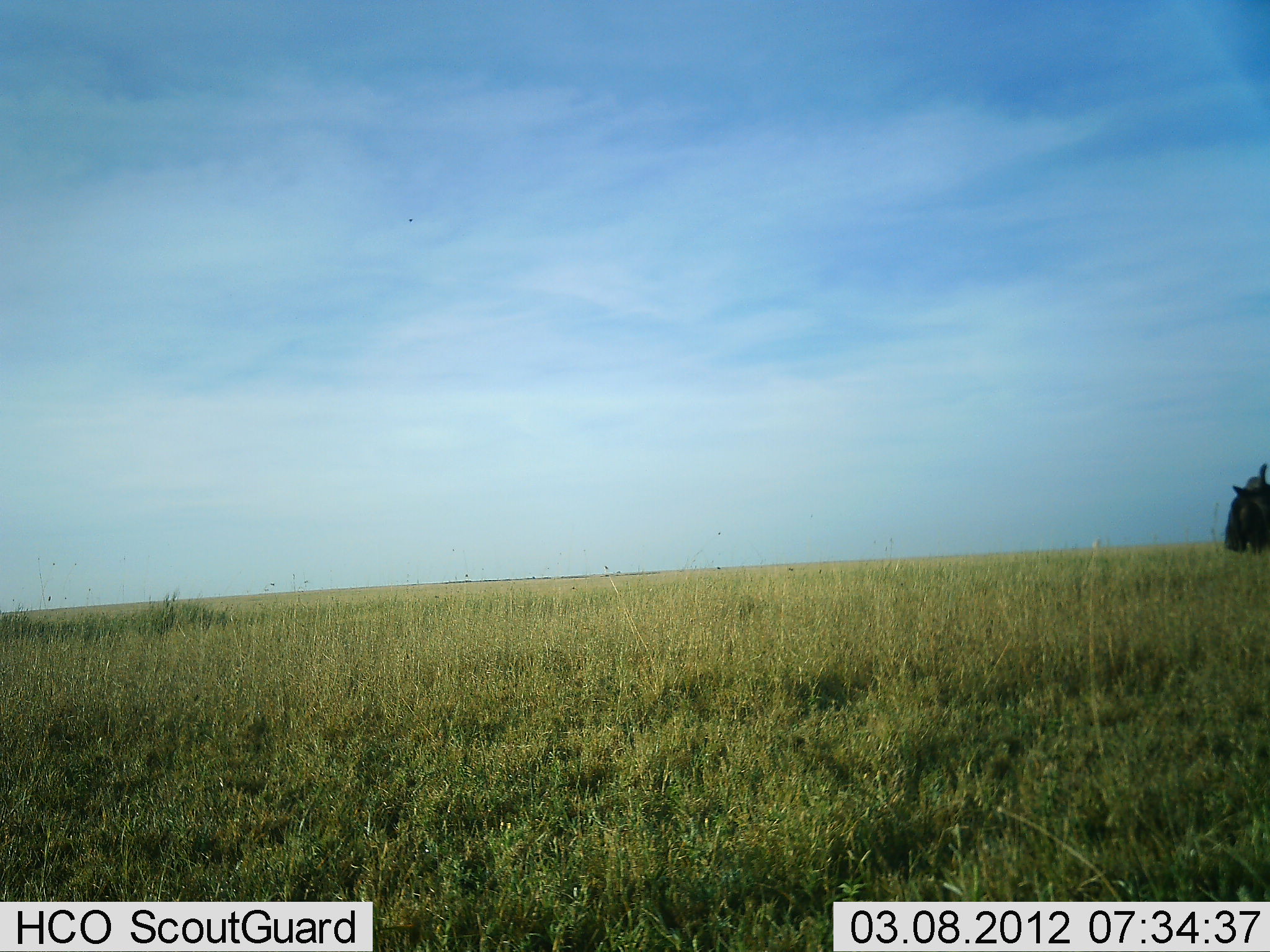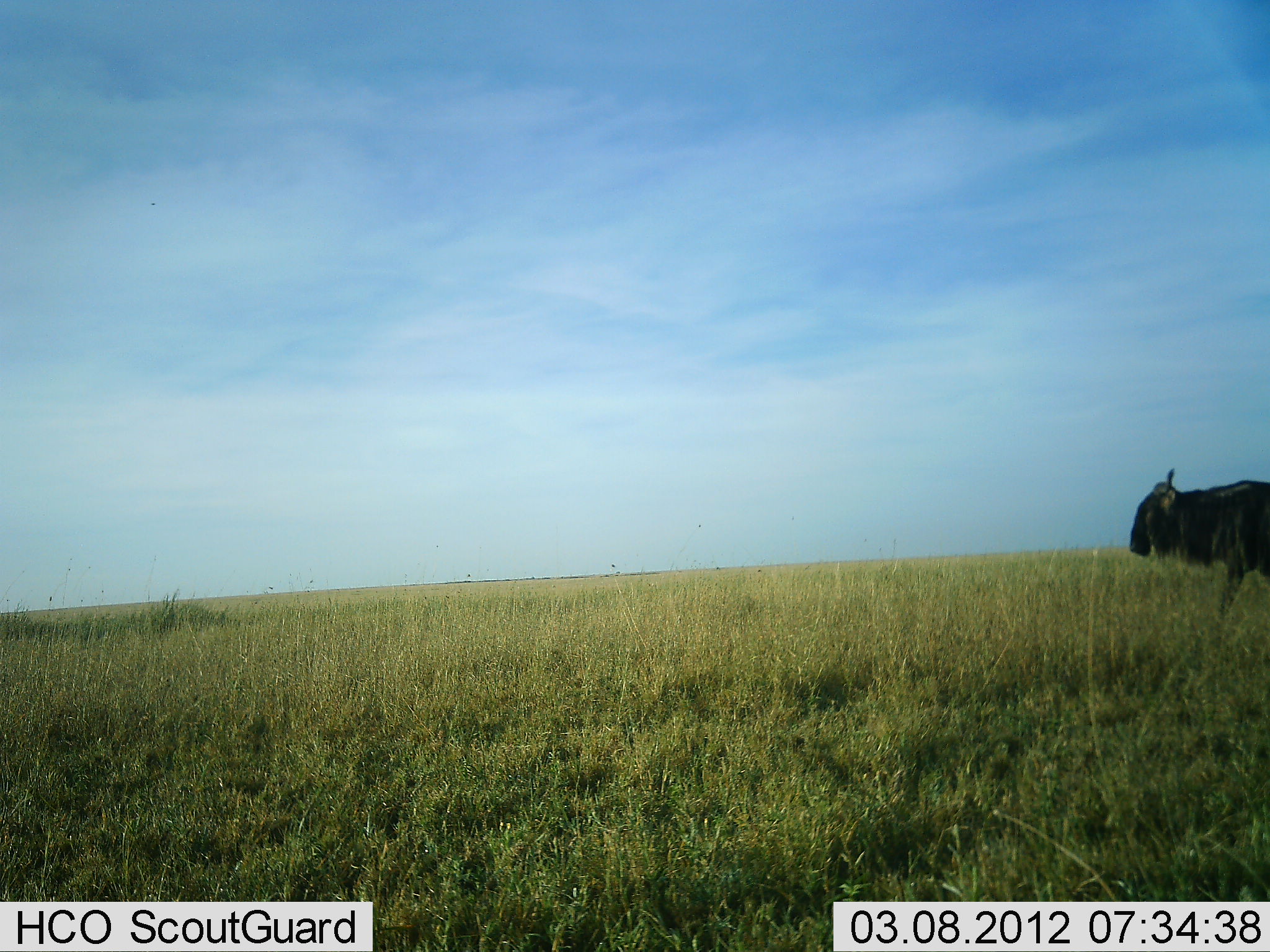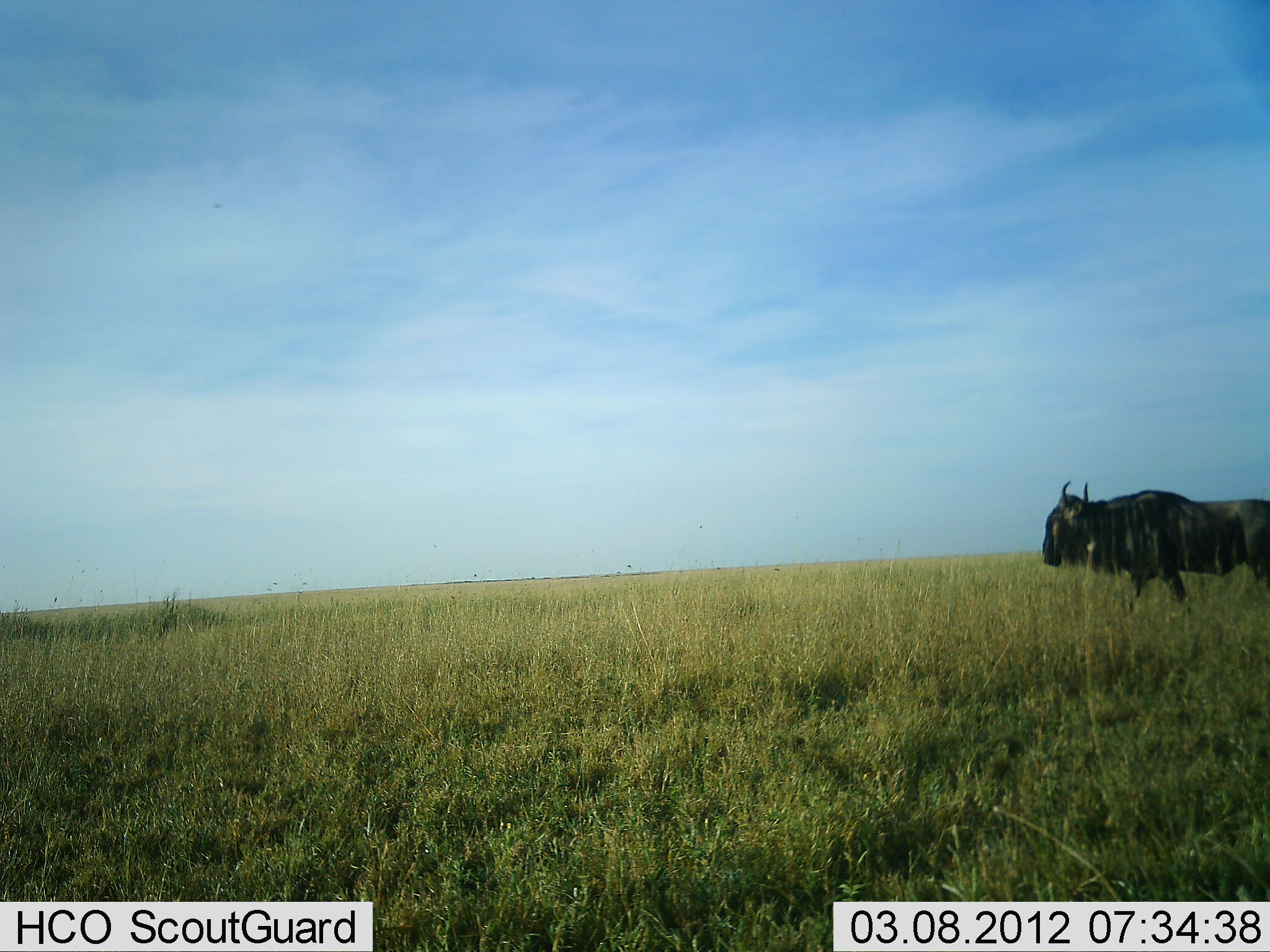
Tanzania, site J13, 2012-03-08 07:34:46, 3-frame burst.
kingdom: Animalia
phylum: Chordata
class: Mammalia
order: Artiodactyla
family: Bovidae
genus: Connochaetes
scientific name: Connochaetes taurinus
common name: blue wildebeest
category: wildebeest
Wildebeest (blue wildebeest) (Connochaetes taurinus), count 1. Behavior (volunteer vote fractions): standing 0%, resting 0%, moving 100%, interacting 0%. Young present (vote fraction): 0%. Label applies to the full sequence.